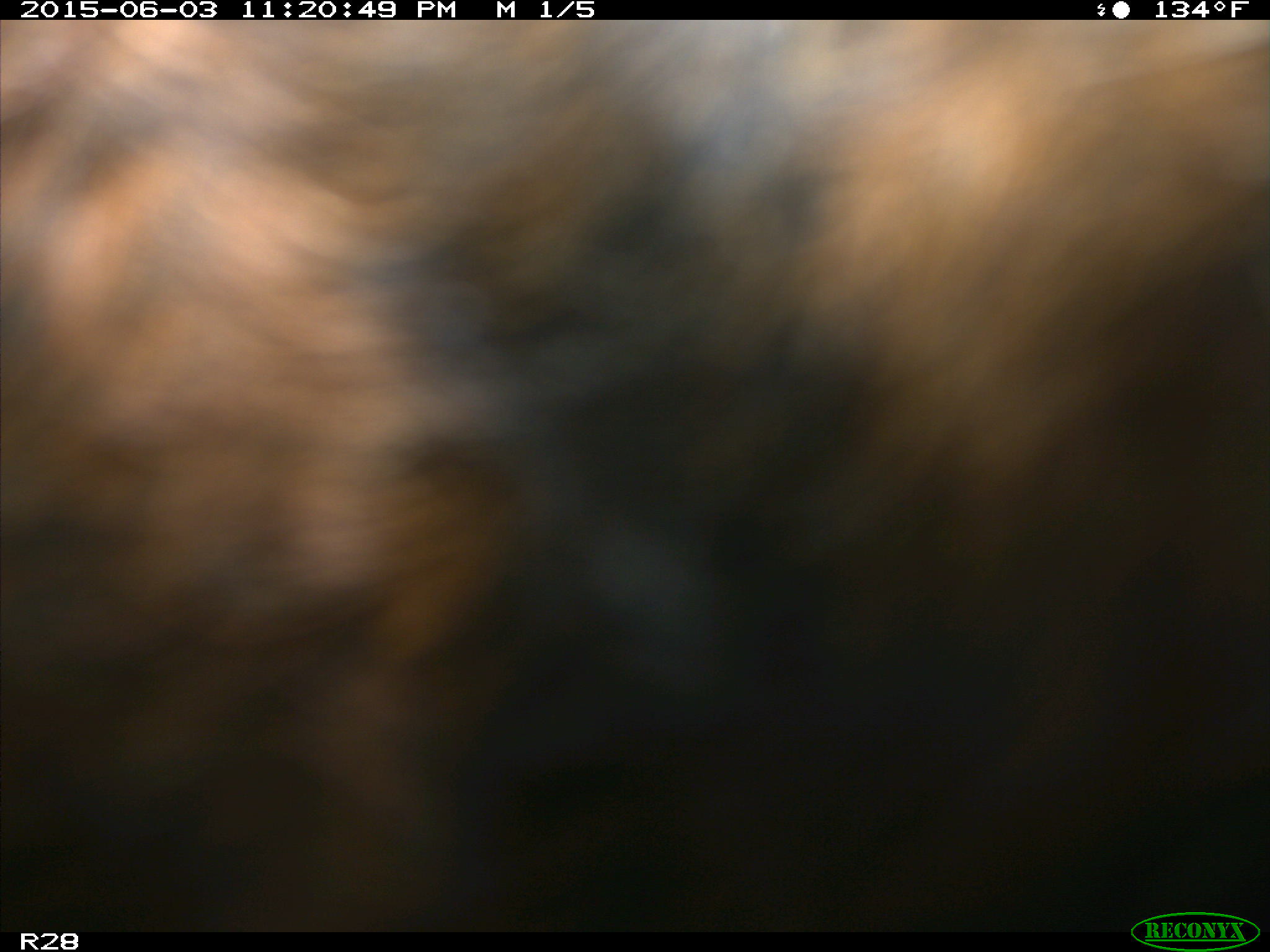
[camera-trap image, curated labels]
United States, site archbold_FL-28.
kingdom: Animalia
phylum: Chordata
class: Mammalia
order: Artiodactyla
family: Bovidae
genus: Bos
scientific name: Bos taurus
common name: domestic cow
Bos taurus (domestic cow).